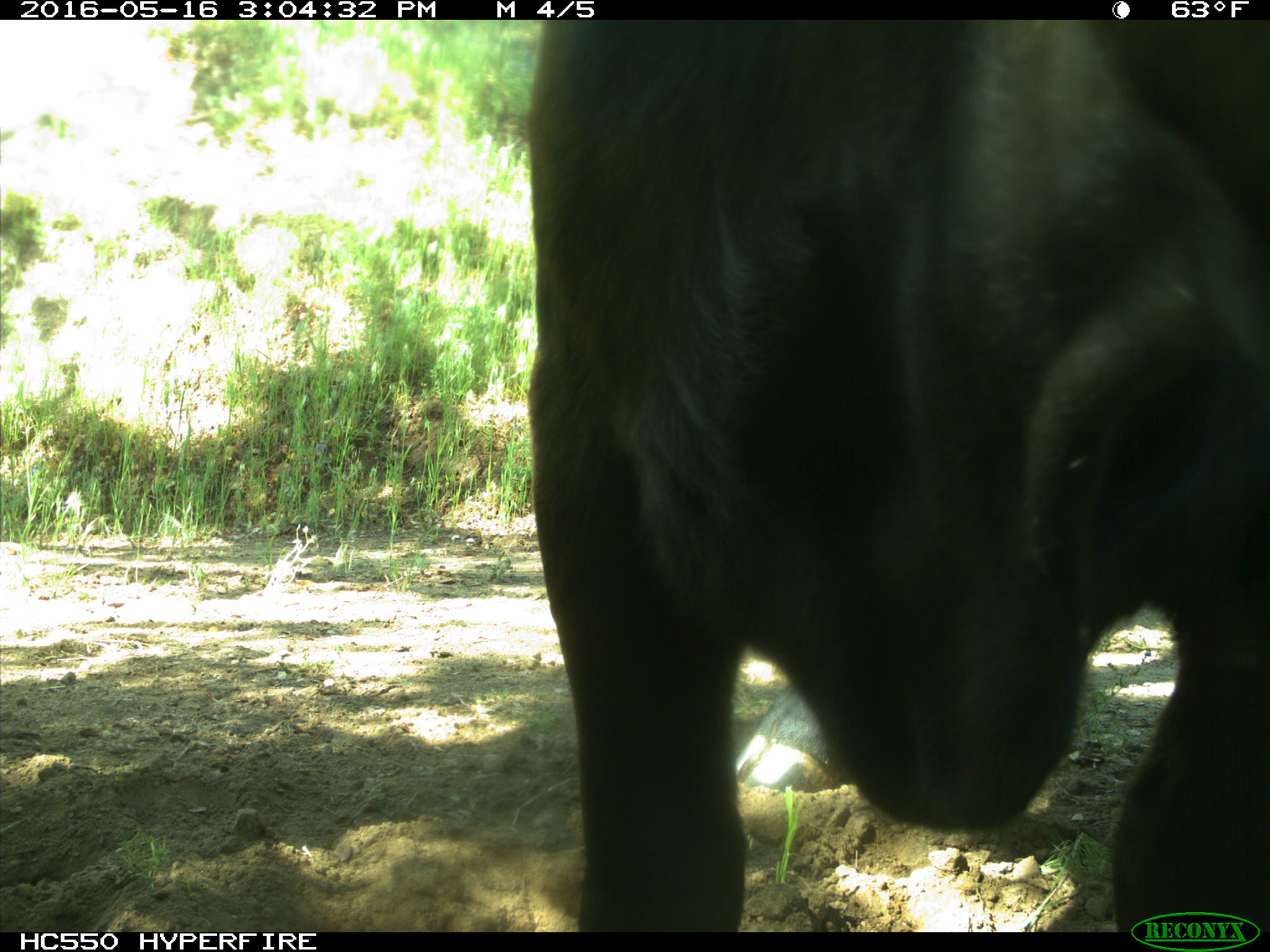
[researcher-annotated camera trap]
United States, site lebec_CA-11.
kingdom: Animalia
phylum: Chordata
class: Mammalia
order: Artiodactyla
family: Bovidae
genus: Bos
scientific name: Bos taurus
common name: domestic cow